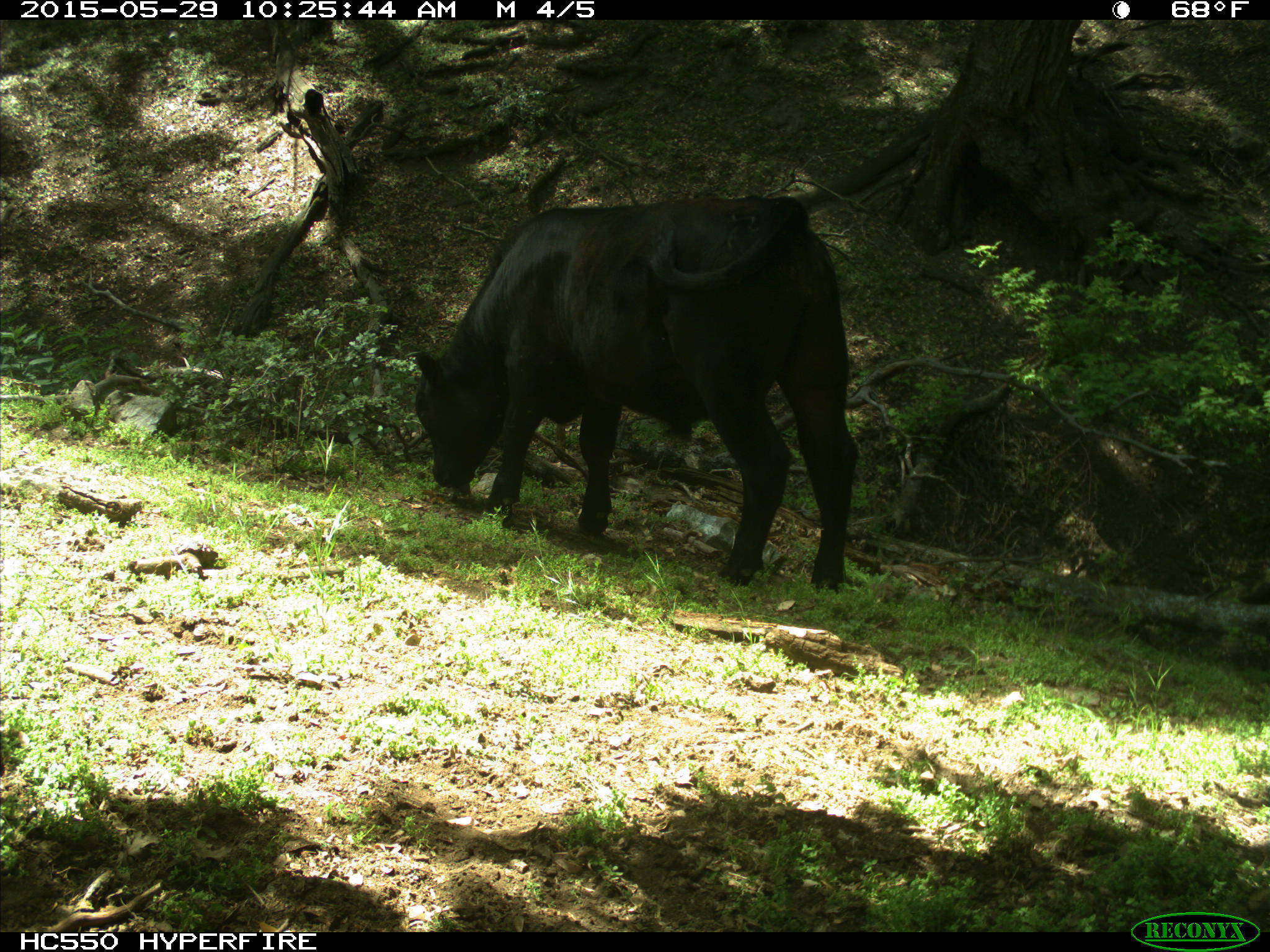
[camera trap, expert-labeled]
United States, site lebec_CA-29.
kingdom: Animalia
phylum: Chordata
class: Mammalia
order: Artiodactyla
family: Bovidae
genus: Bos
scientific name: Bos taurus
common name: domestic cow